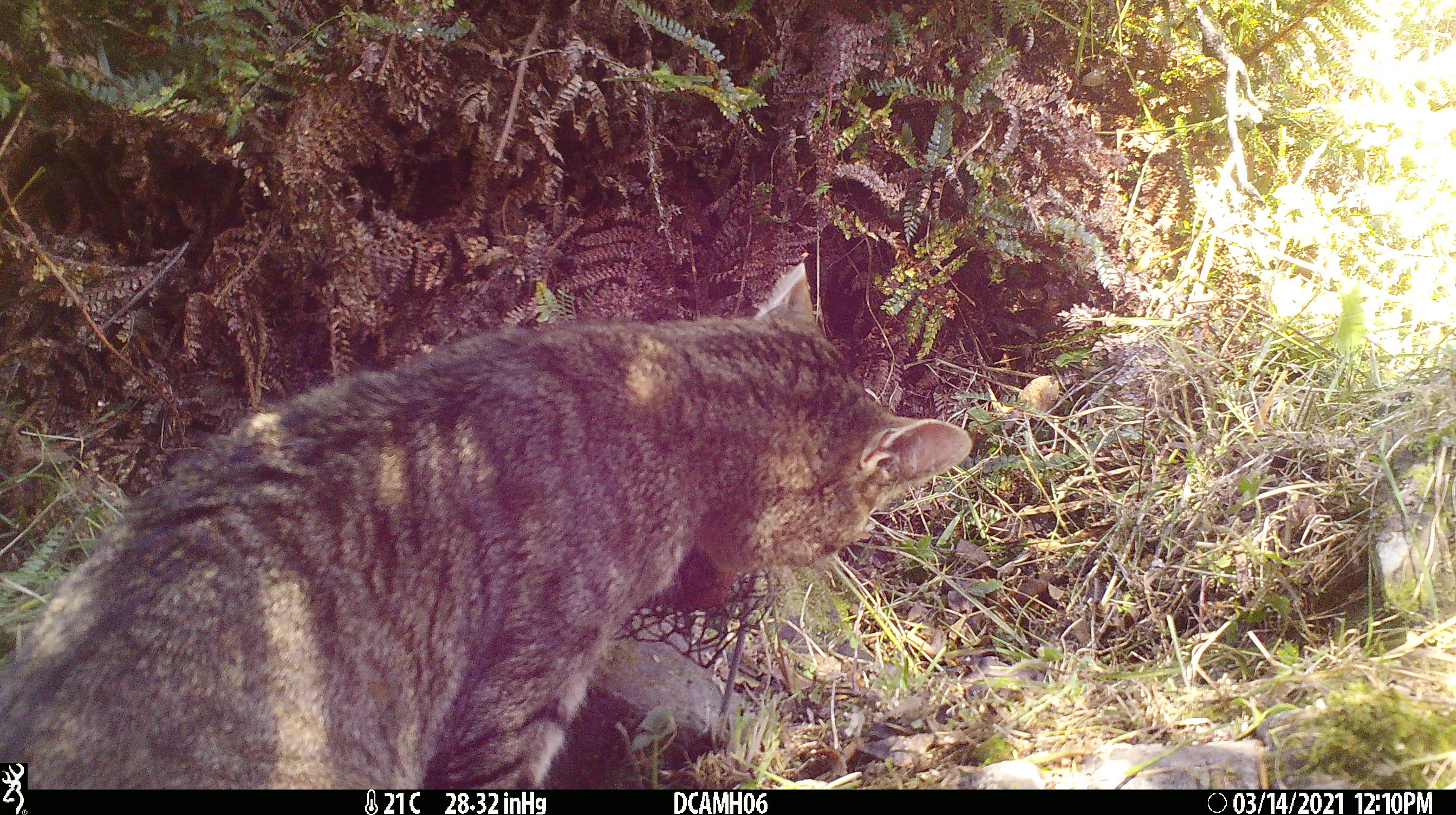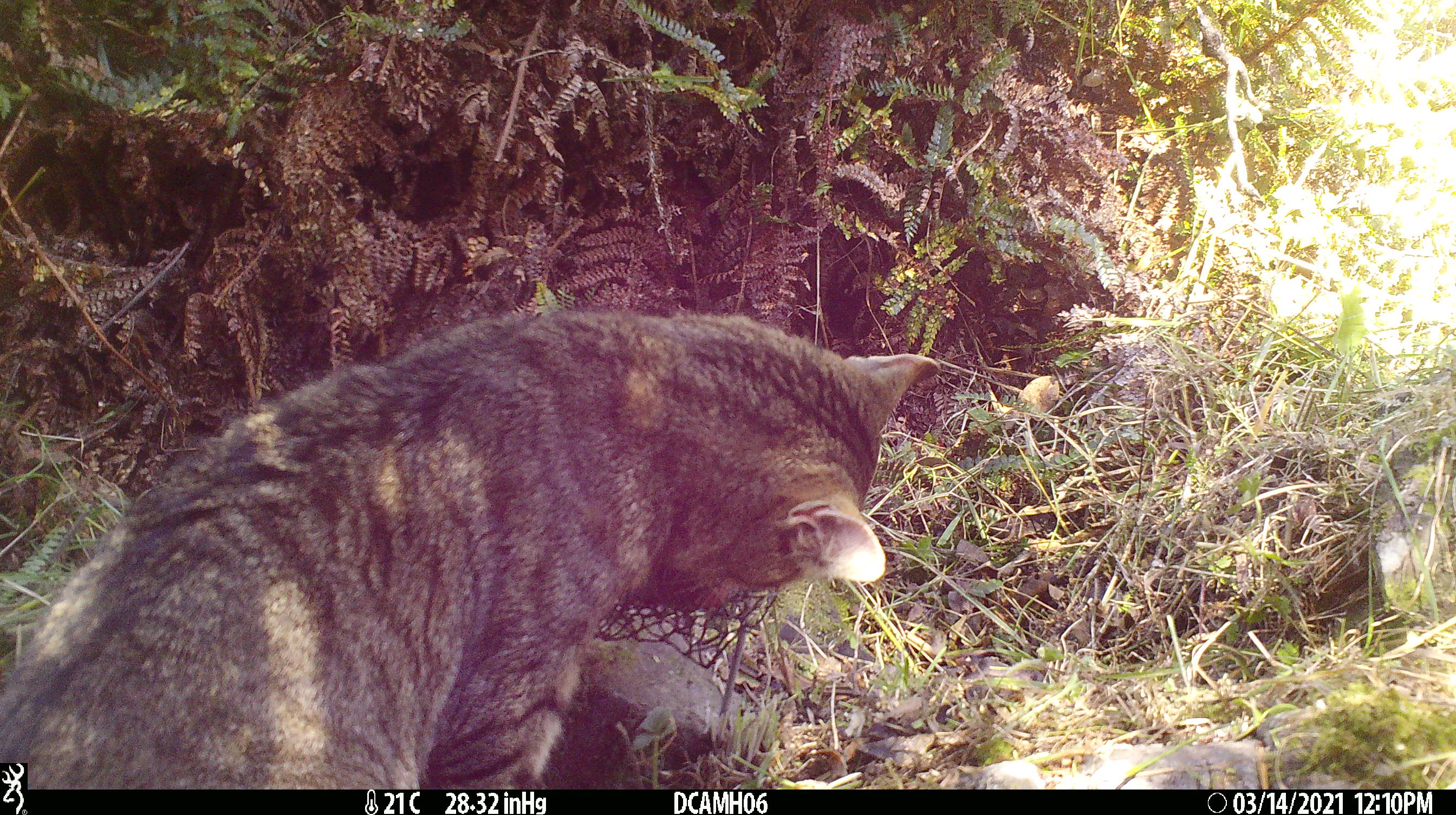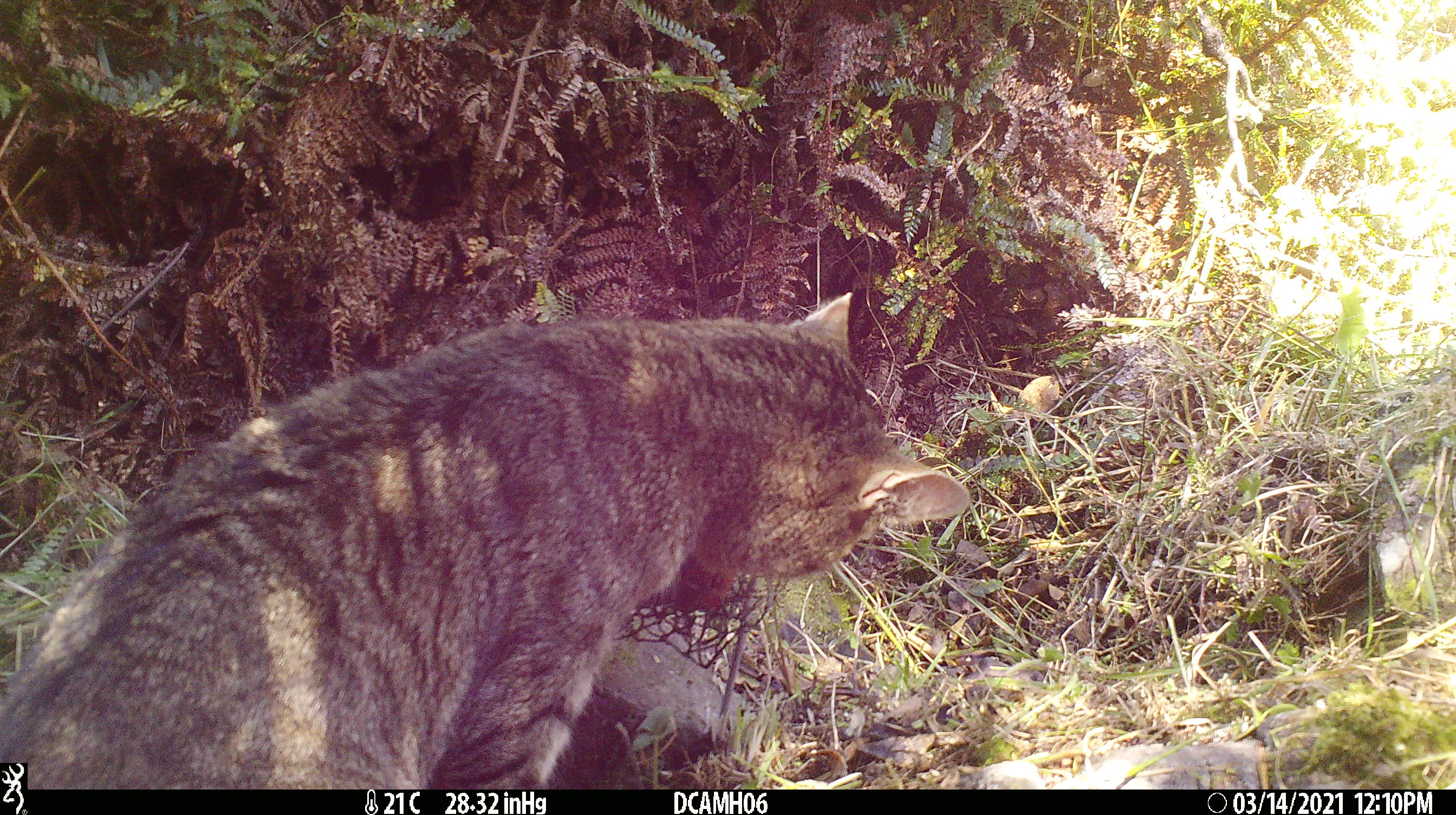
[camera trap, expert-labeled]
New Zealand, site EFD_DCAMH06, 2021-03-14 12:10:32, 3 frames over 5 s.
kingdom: Animalia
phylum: Chordata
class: Mammalia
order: Carnivora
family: Felidae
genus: Felis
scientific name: Felis catus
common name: domestic cat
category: cat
Cat (domestic cat) (Felis catus).